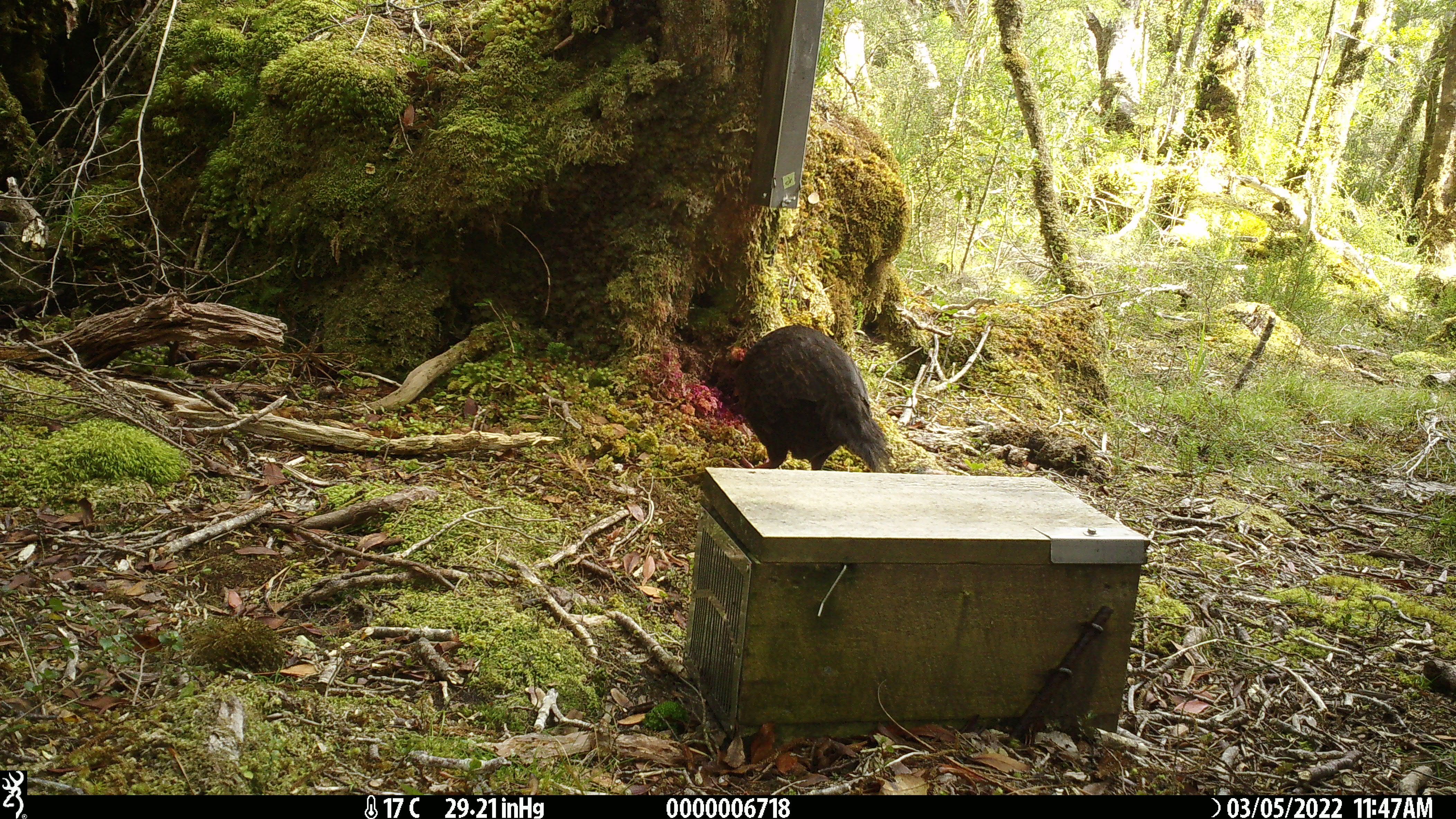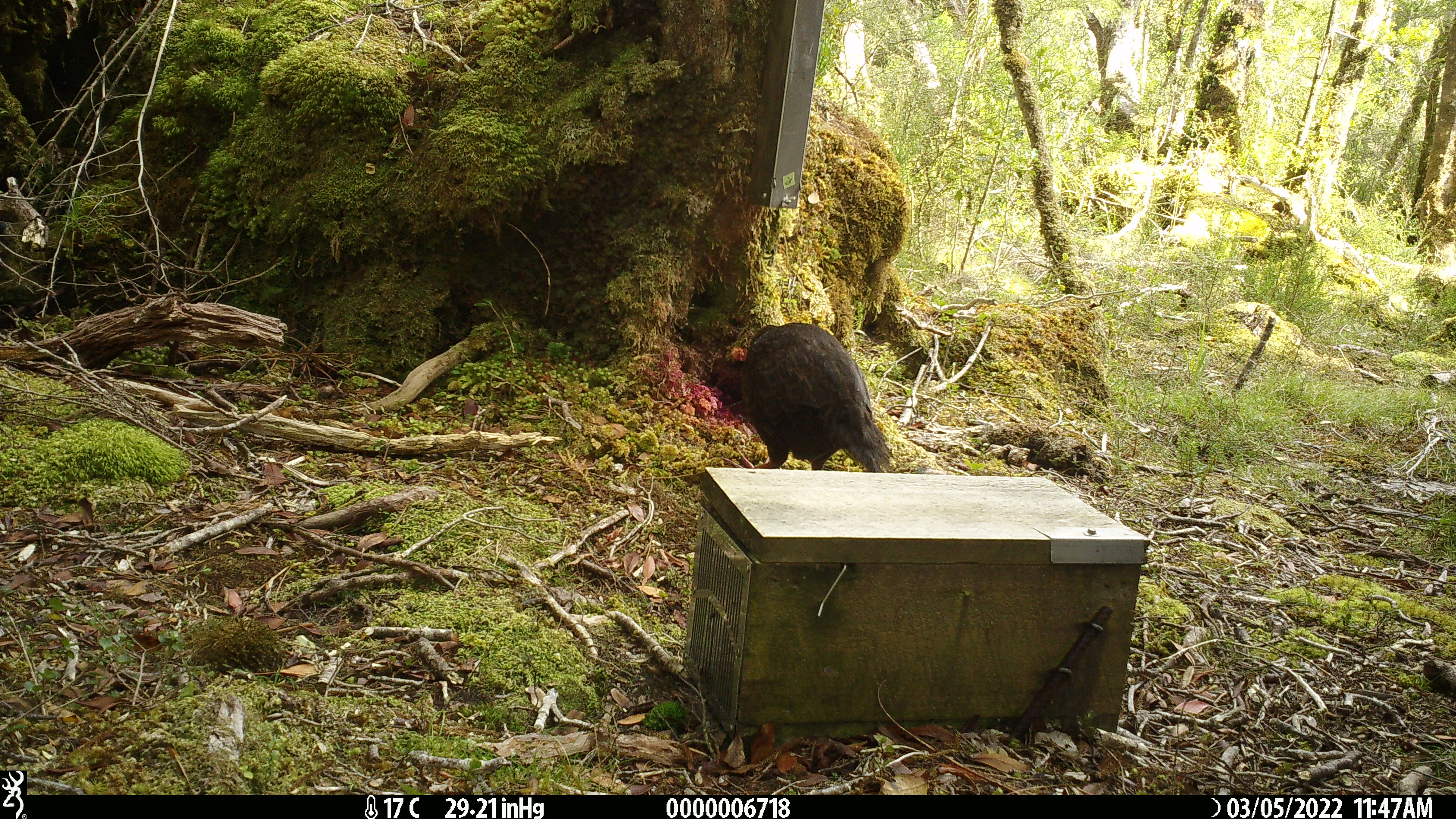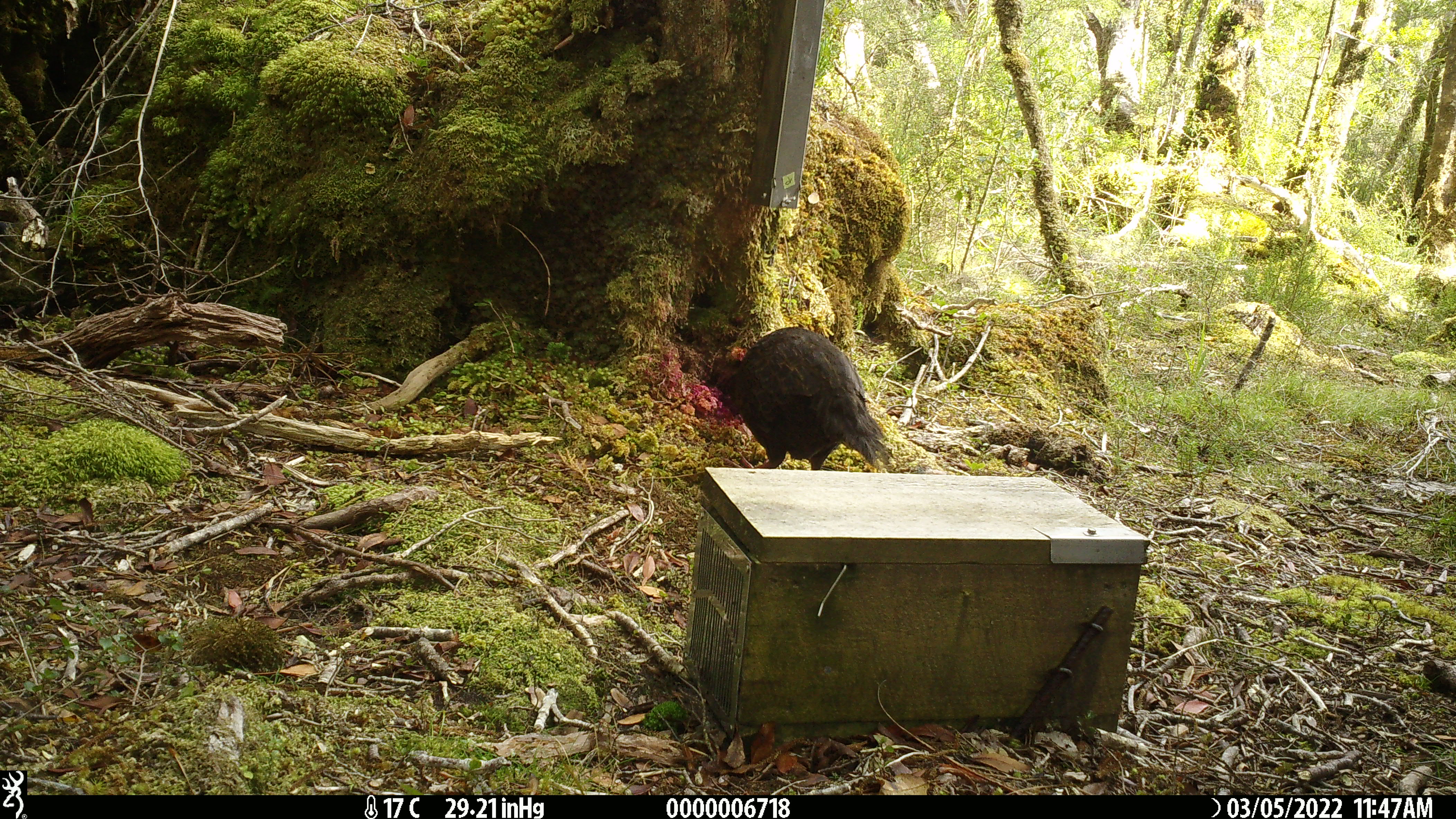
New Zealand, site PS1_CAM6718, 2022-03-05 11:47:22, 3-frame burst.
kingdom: Animalia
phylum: Chordata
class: Aves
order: Gruiformes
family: Rallidae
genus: Gallirallus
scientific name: Gallirallus australis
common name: weka